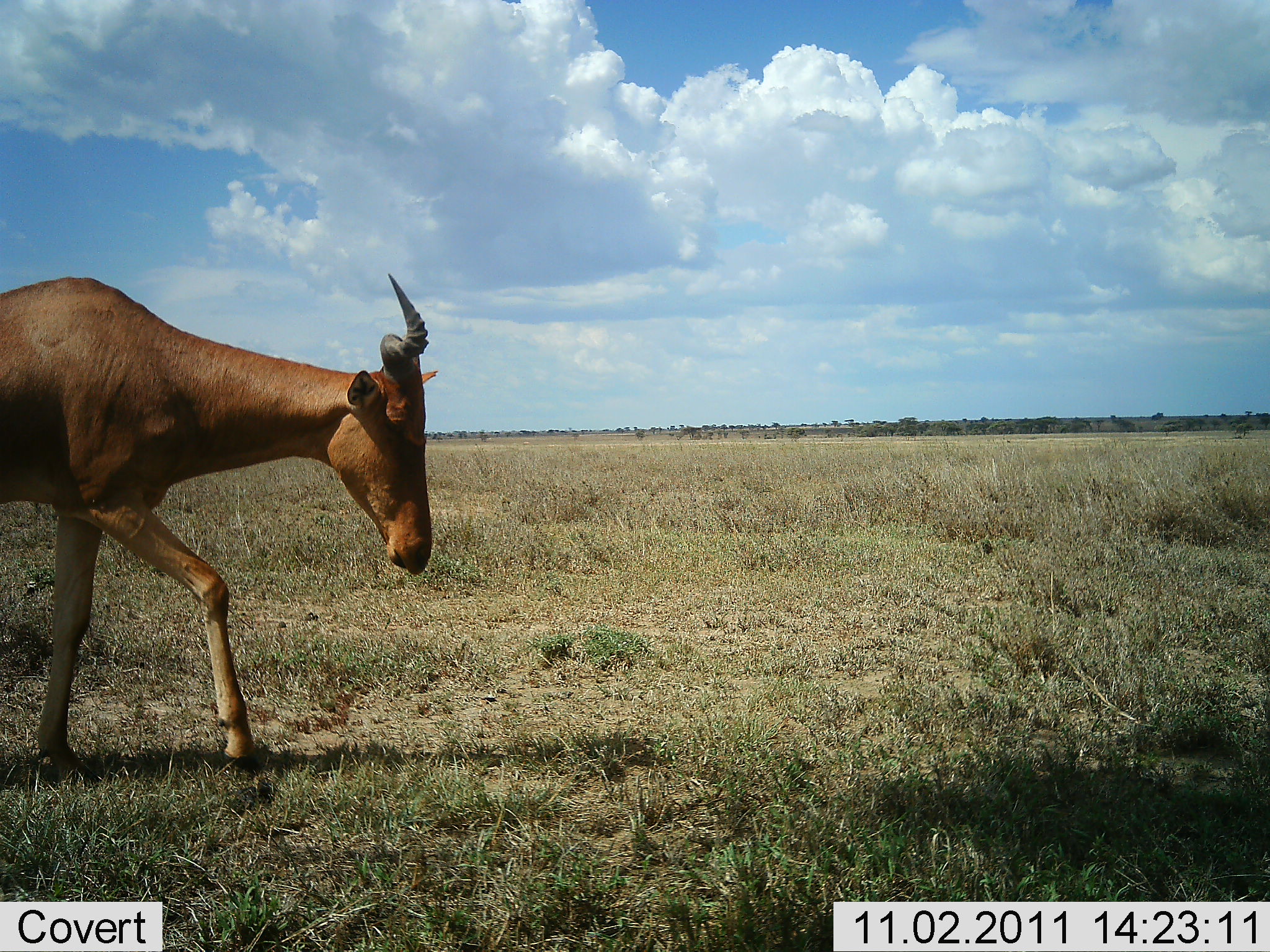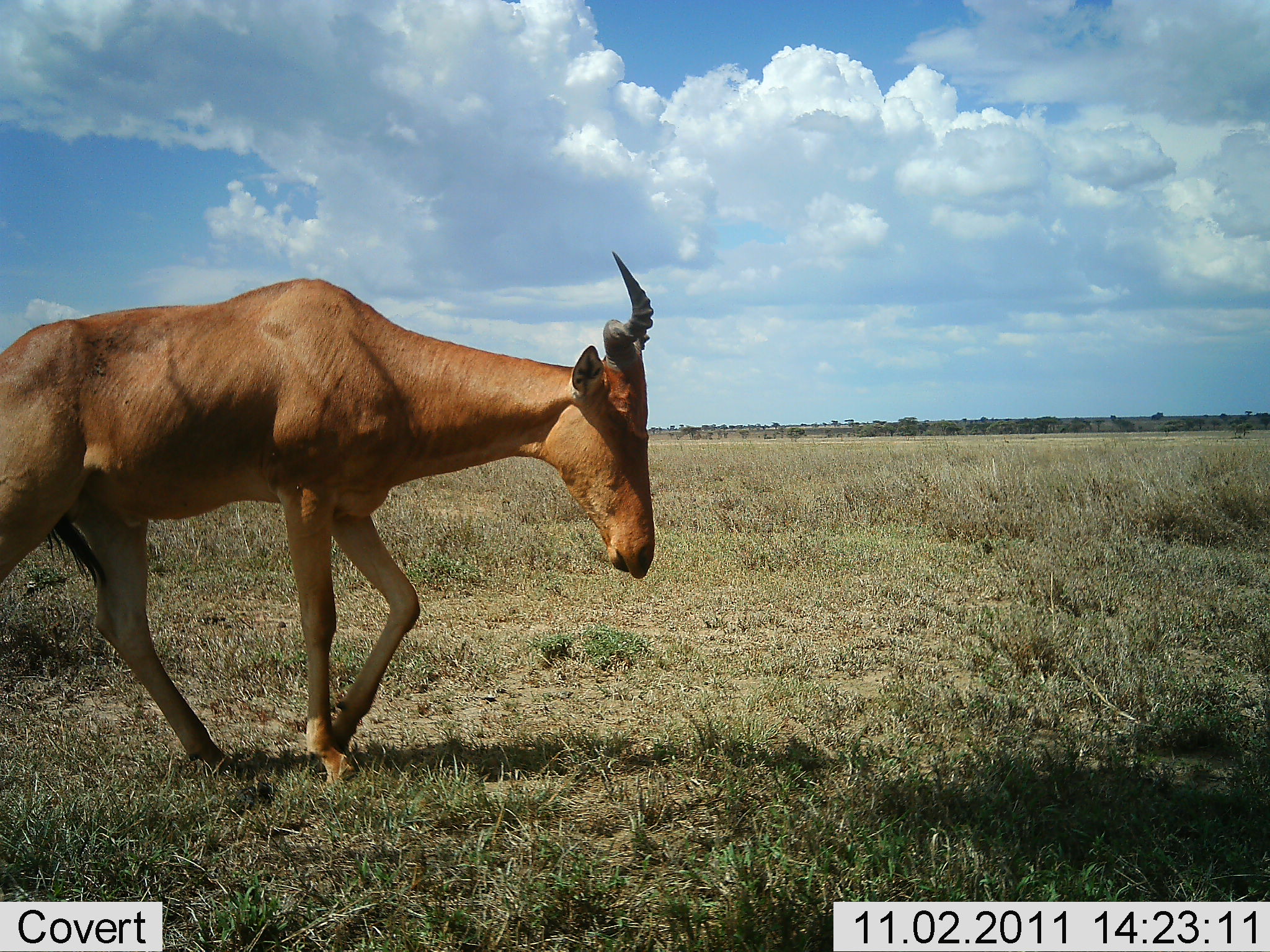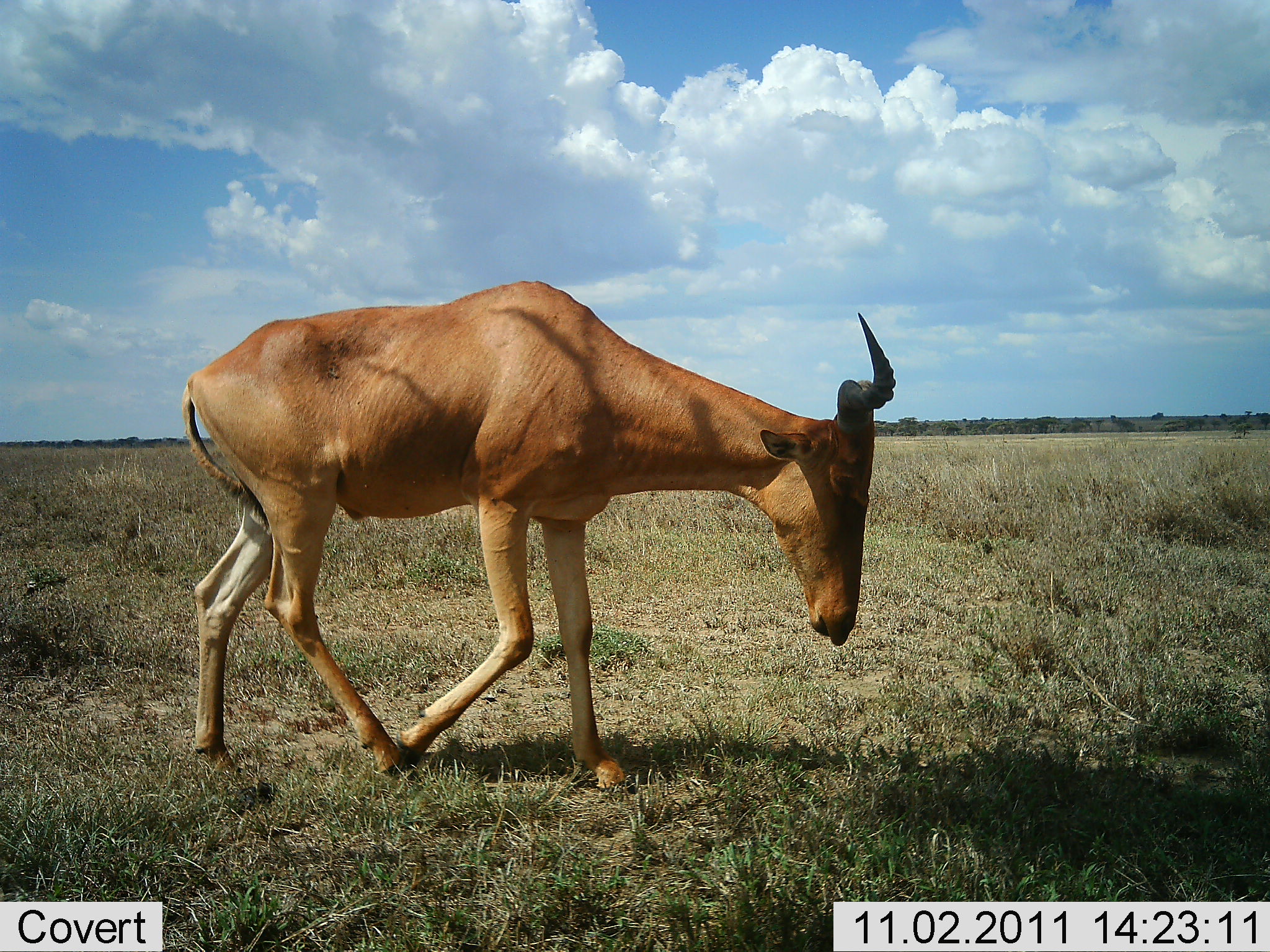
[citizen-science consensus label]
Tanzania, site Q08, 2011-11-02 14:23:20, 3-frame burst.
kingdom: Animalia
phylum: Chordata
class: Mammalia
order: Artiodactyla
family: Bovidae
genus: Alcelaphus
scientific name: Alcelaphus buselaphus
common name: hartebeest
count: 1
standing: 0%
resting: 0%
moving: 100%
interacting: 0%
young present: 0%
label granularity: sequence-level